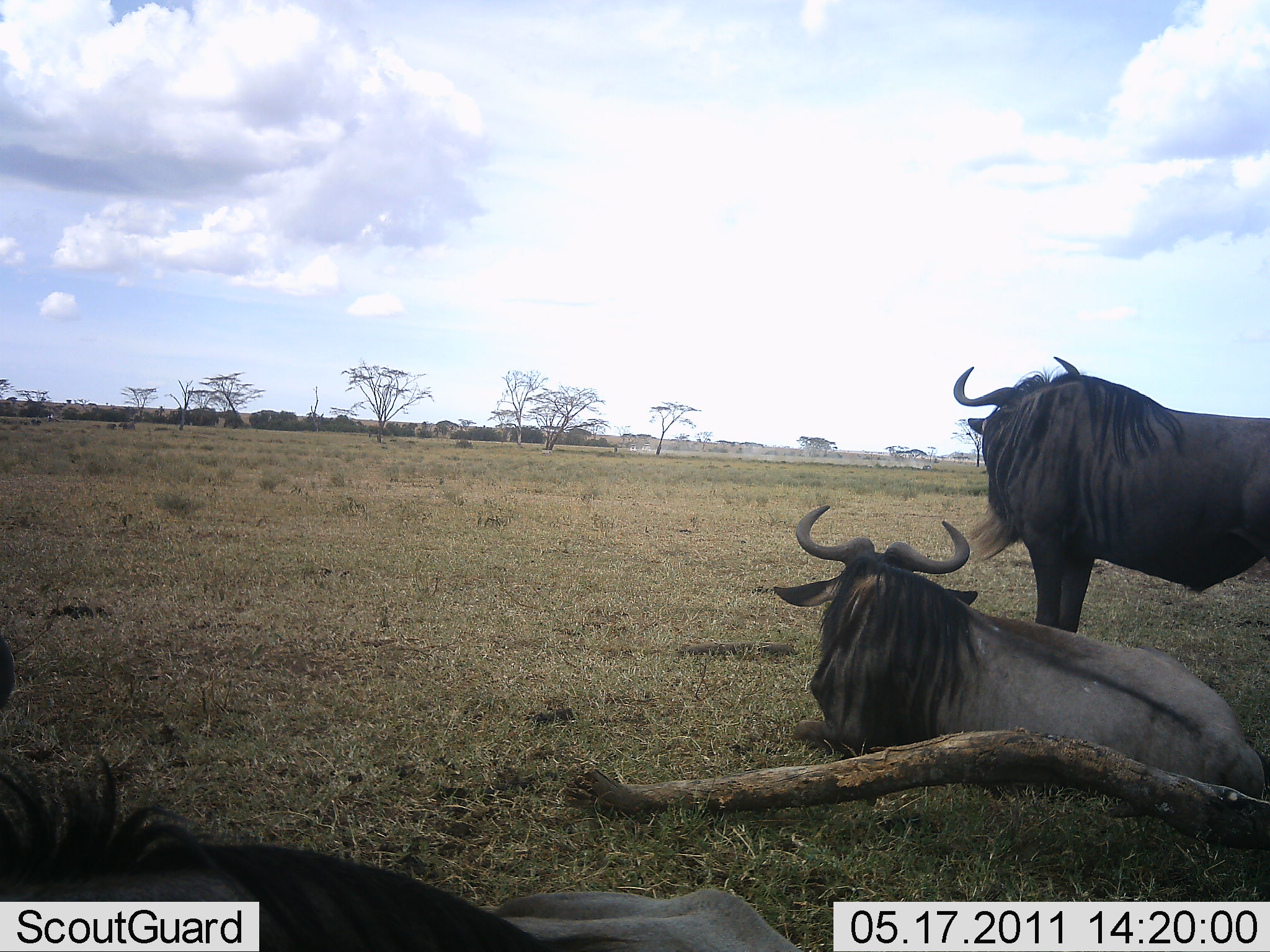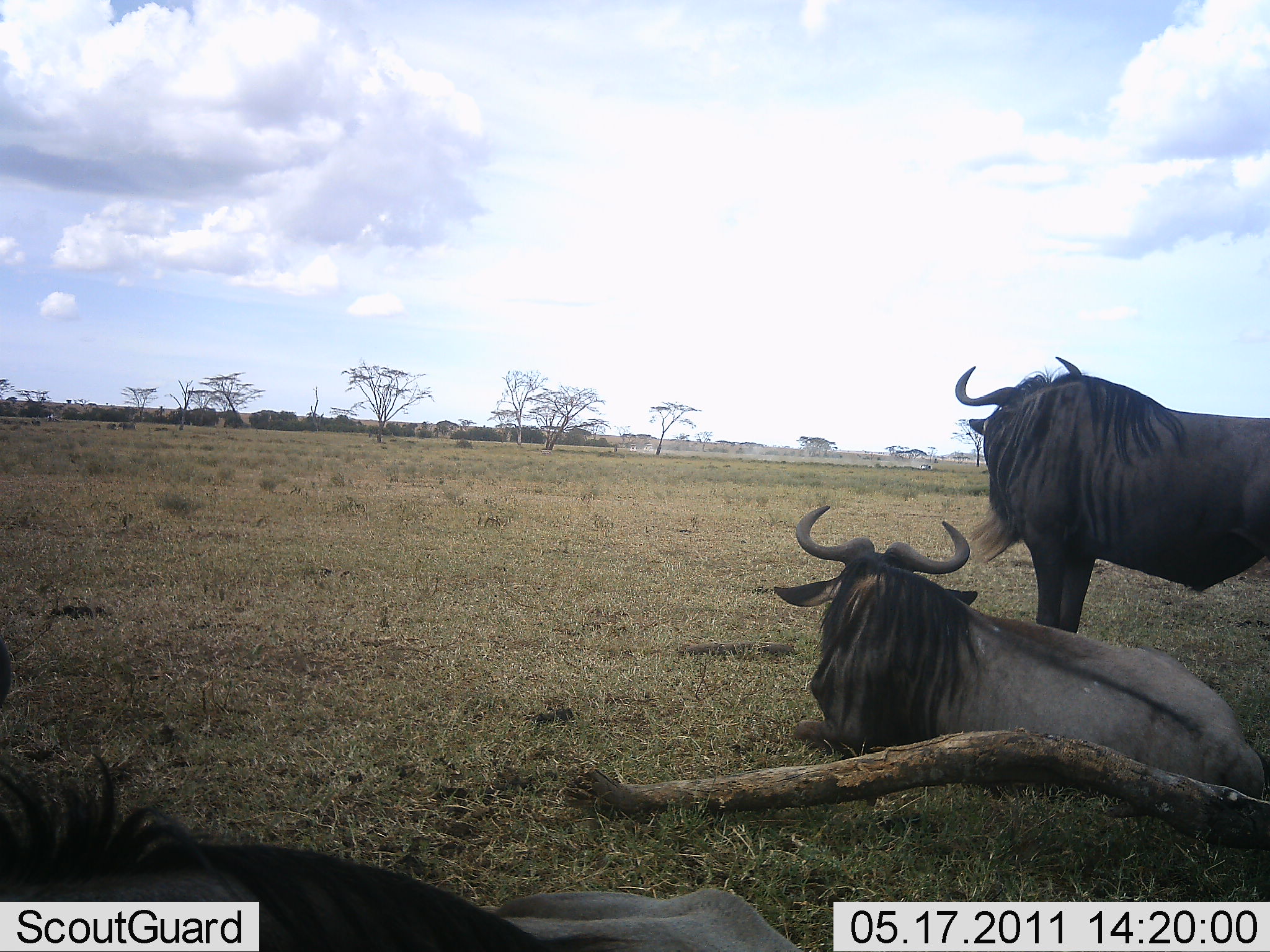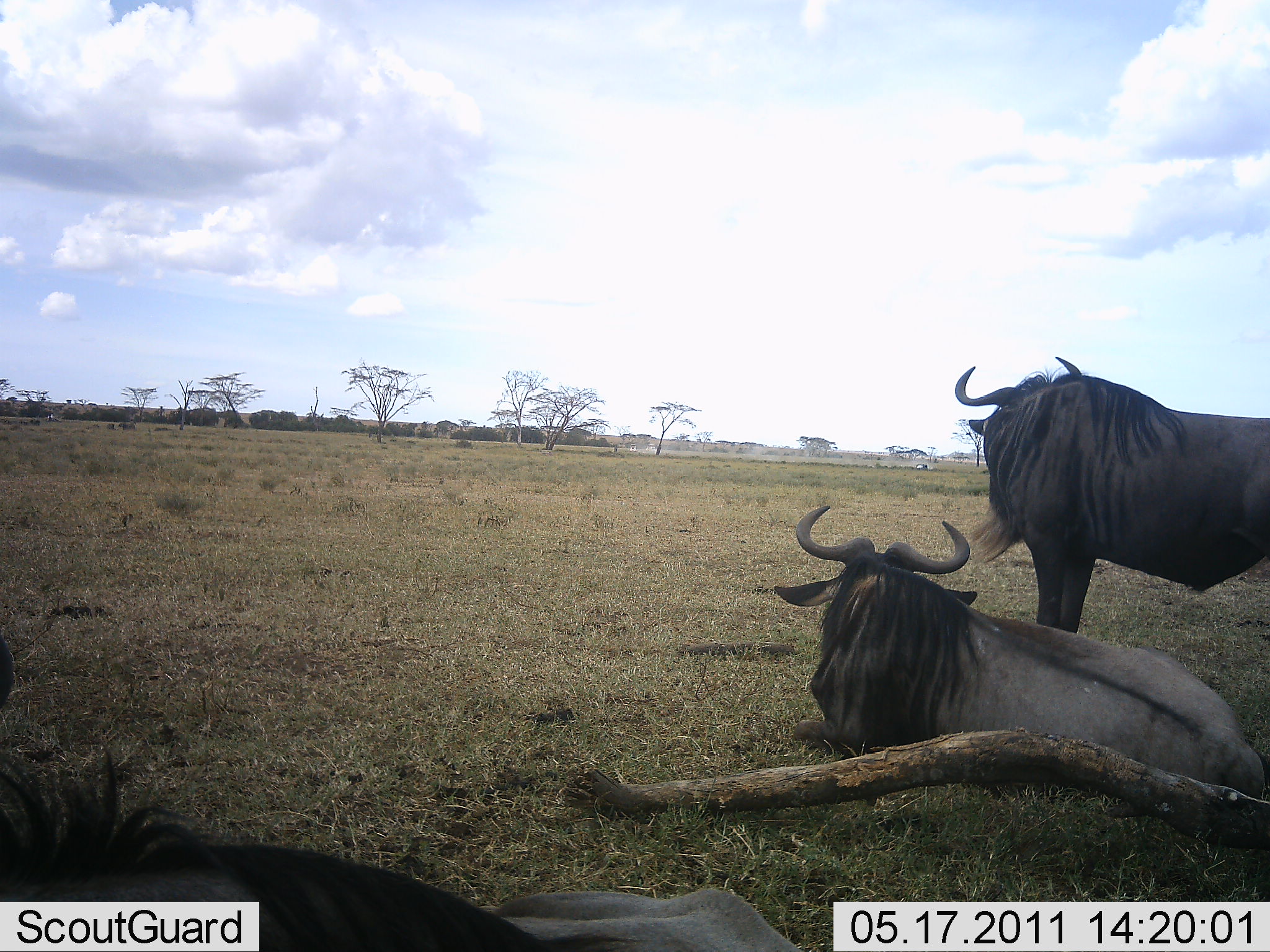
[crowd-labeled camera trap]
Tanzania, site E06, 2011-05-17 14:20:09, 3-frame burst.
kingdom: Animalia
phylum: Chordata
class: Mammalia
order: Artiodactyla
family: Bovidae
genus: Connochaetes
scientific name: Connochaetes taurinus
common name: blue wildebeest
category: wildebeest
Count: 3.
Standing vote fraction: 82%.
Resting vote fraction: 91%.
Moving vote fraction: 9%.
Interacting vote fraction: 0%.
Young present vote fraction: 0%.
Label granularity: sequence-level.